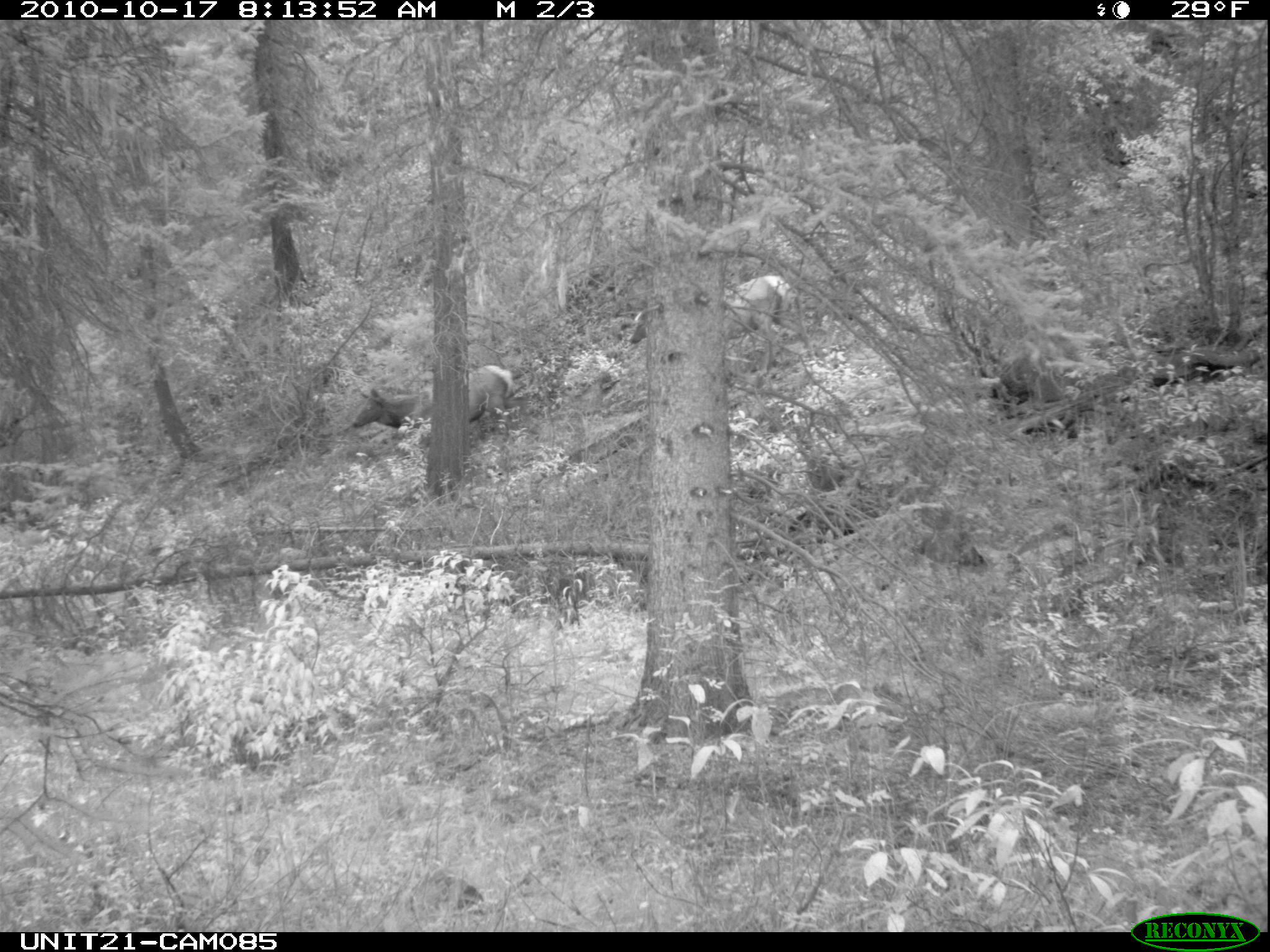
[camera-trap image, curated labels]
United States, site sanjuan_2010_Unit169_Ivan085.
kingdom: Animalia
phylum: Chordata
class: Mammalia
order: Artiodactyla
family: Cervidae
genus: Cervus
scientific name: Cervus elaphus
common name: red deer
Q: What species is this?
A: Cervus elaphus (red deer).